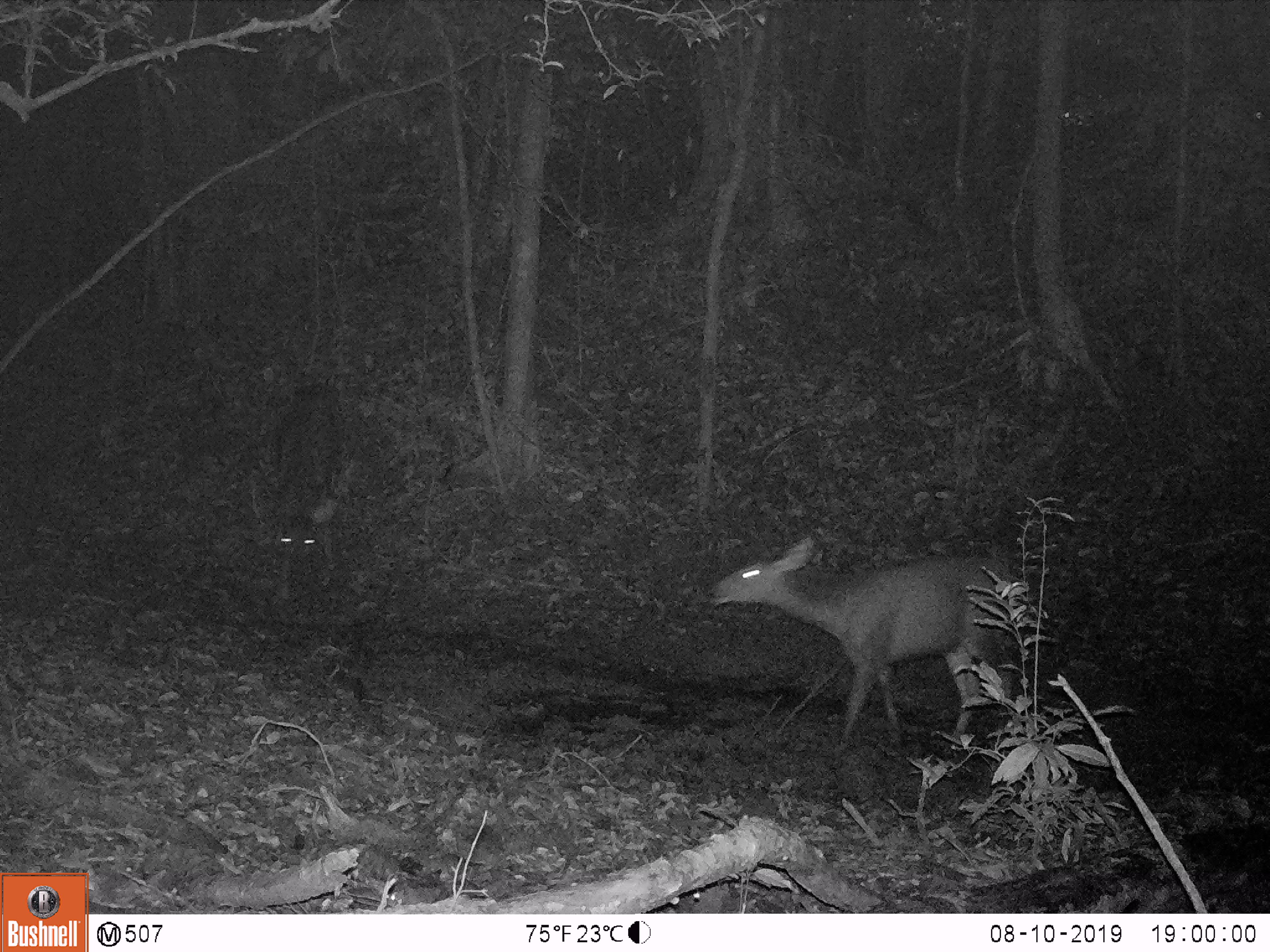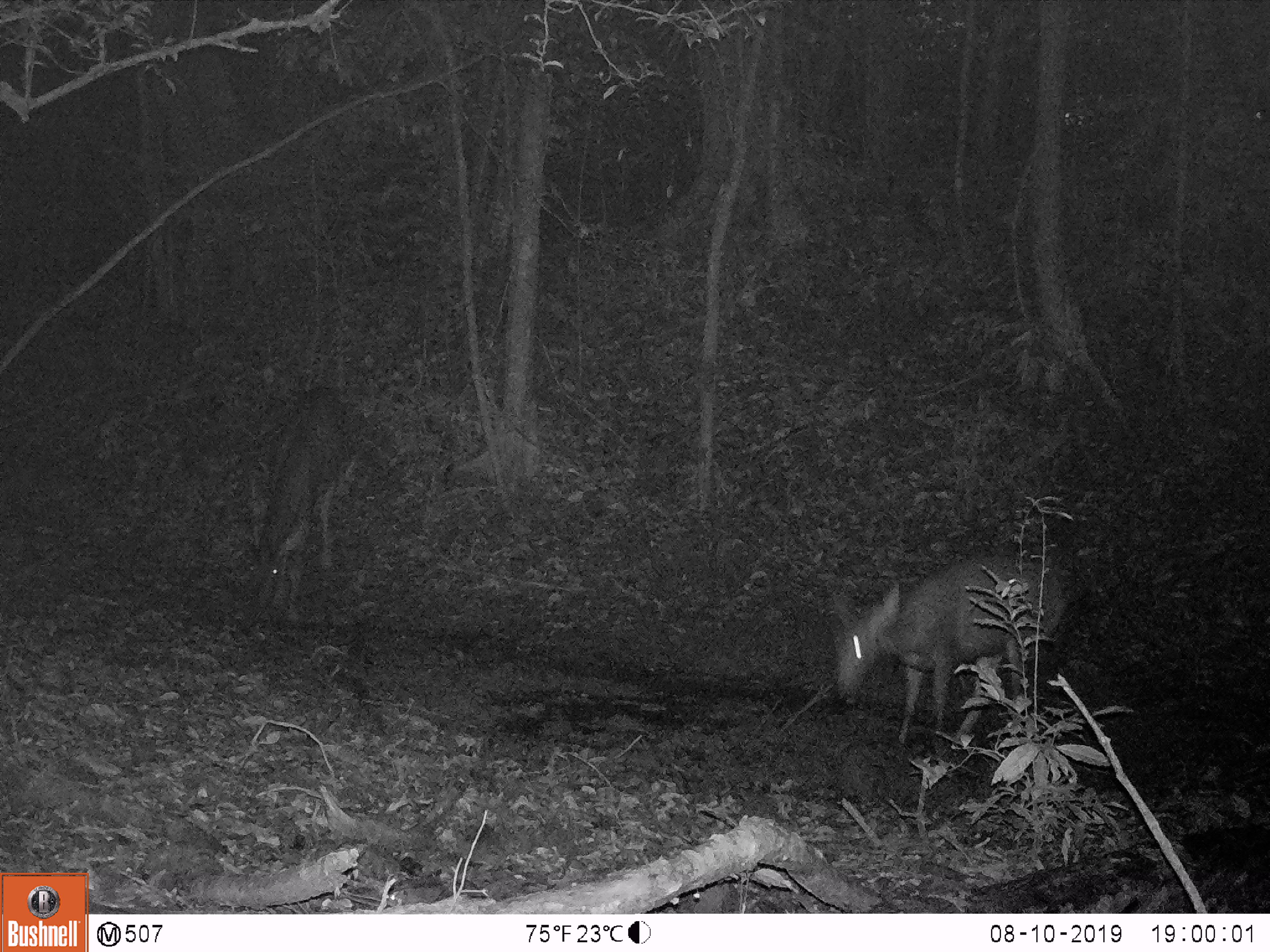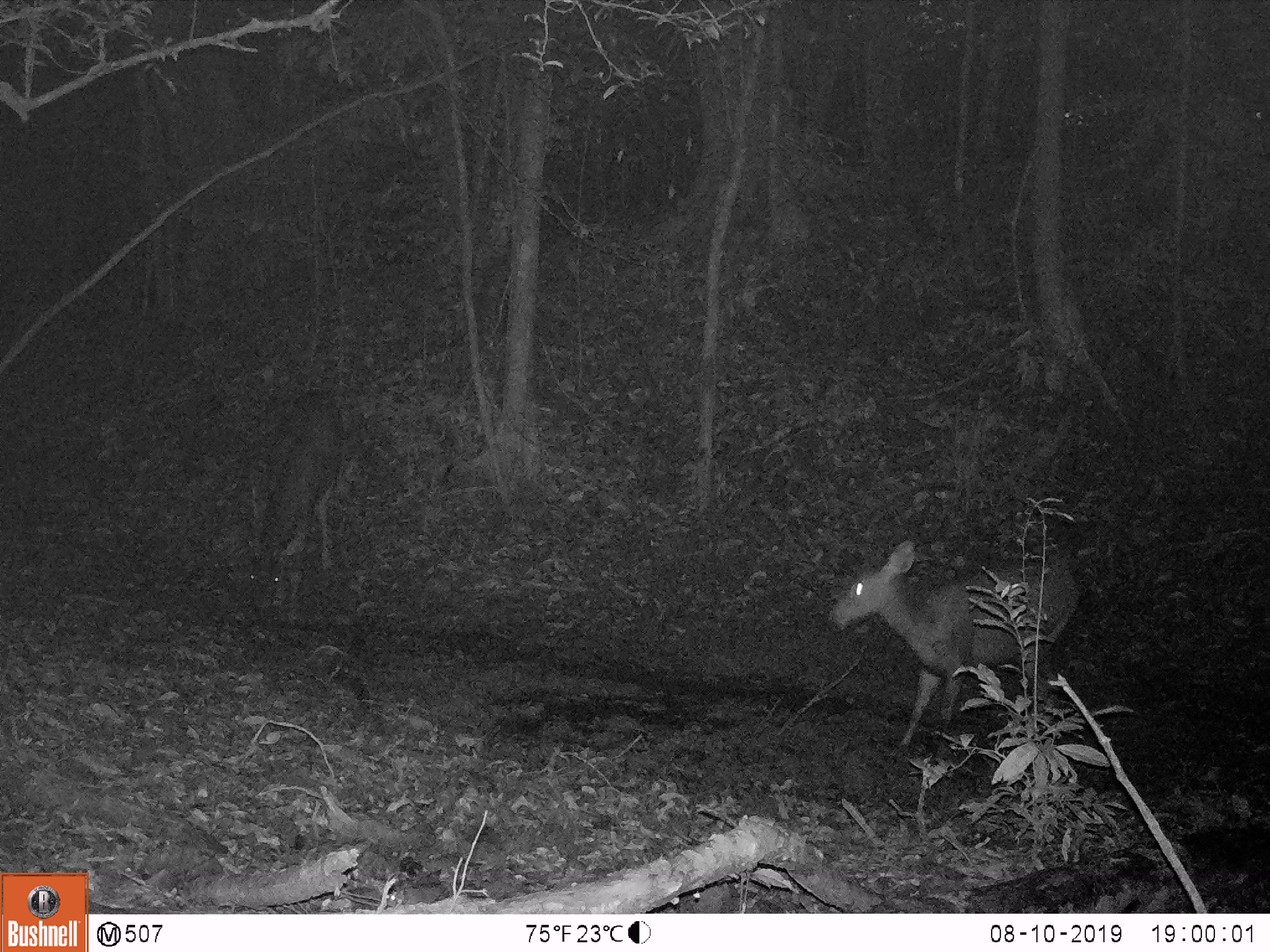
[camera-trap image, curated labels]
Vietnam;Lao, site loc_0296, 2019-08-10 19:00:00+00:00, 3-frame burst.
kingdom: Animalia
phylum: Chordata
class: Mammalia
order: Artiodactyla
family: Cervidae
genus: Rusa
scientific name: Rusa unicolor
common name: sambar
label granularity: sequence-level